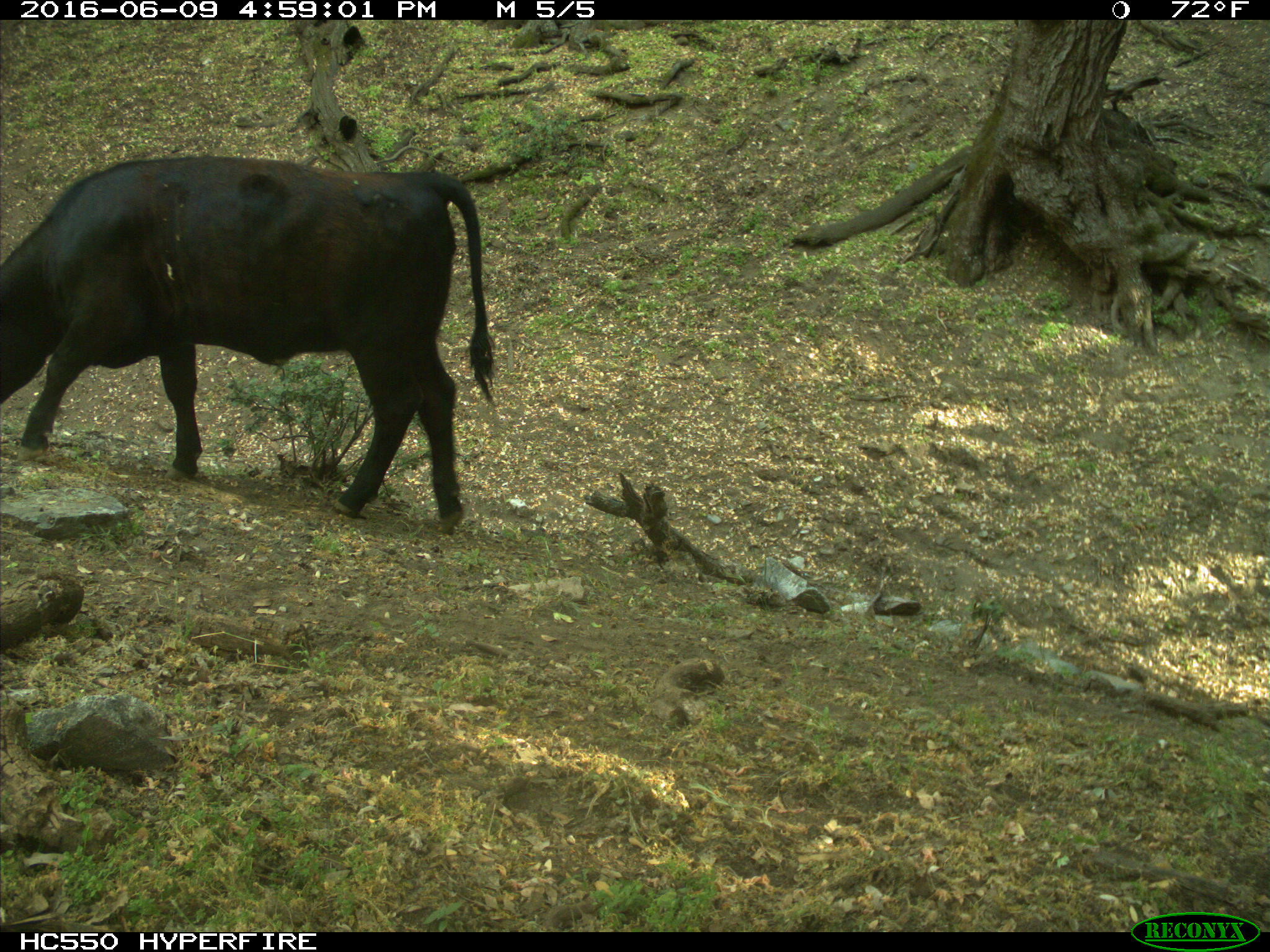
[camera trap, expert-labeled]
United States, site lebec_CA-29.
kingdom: Animalia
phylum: Chordata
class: Mammalia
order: Artiodactyla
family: Bovidae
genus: Bos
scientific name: Bos taurus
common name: domestic cow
Bos taurus (domestic cow).